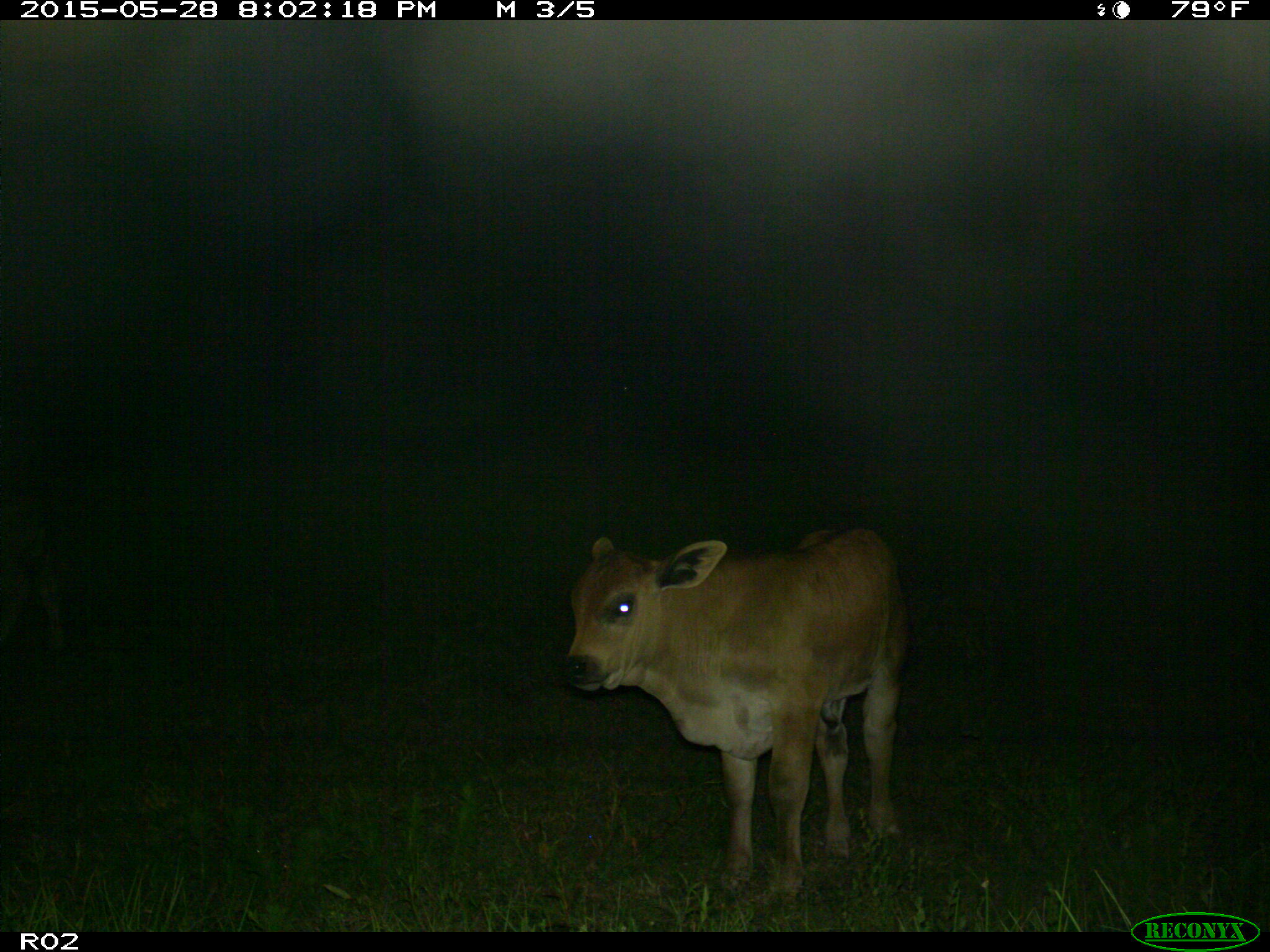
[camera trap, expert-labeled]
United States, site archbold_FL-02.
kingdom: Animalia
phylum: Chordata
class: Mammalia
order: Artiodactyla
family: Bovidae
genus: Bos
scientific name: Bos taurus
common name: domestic cow